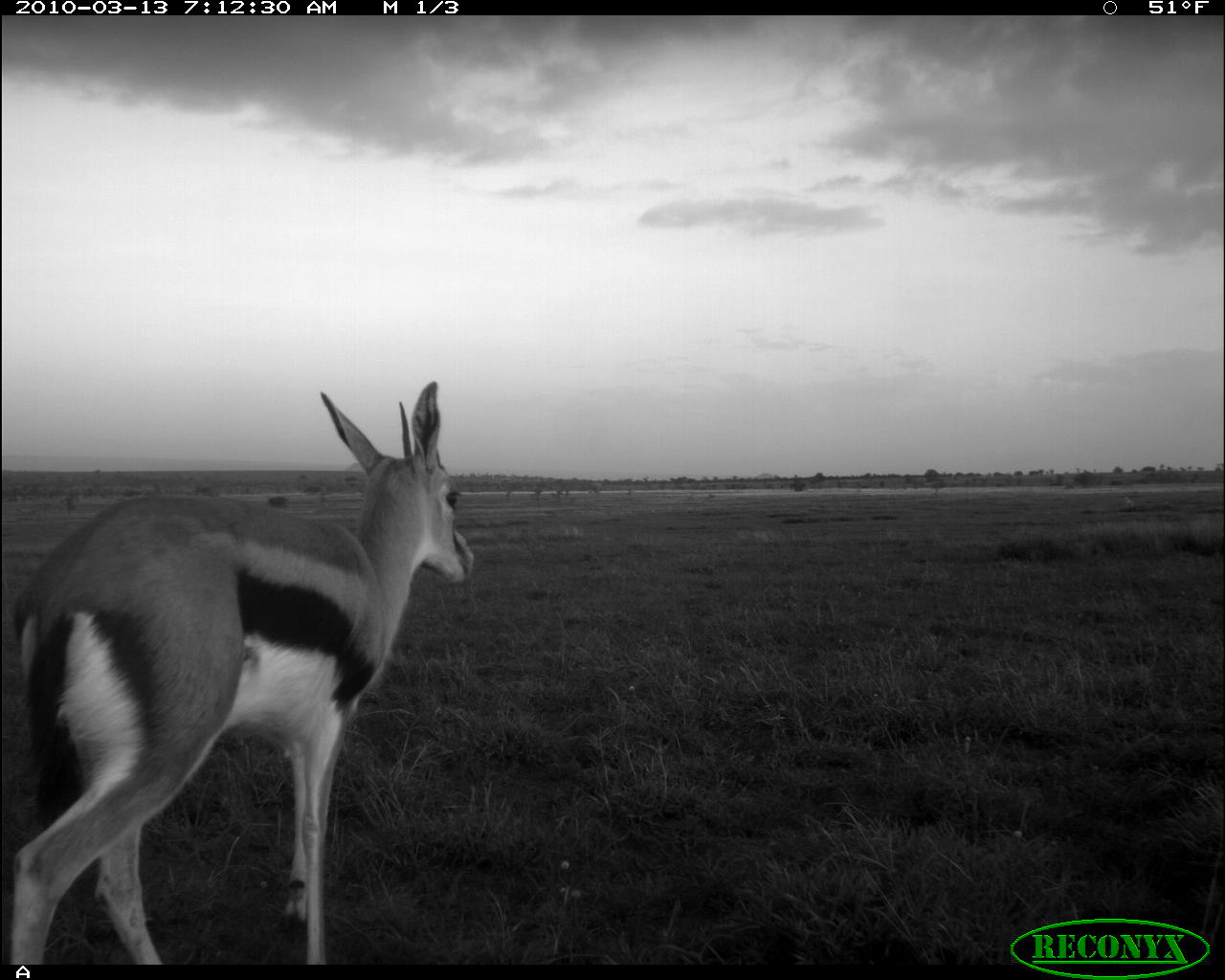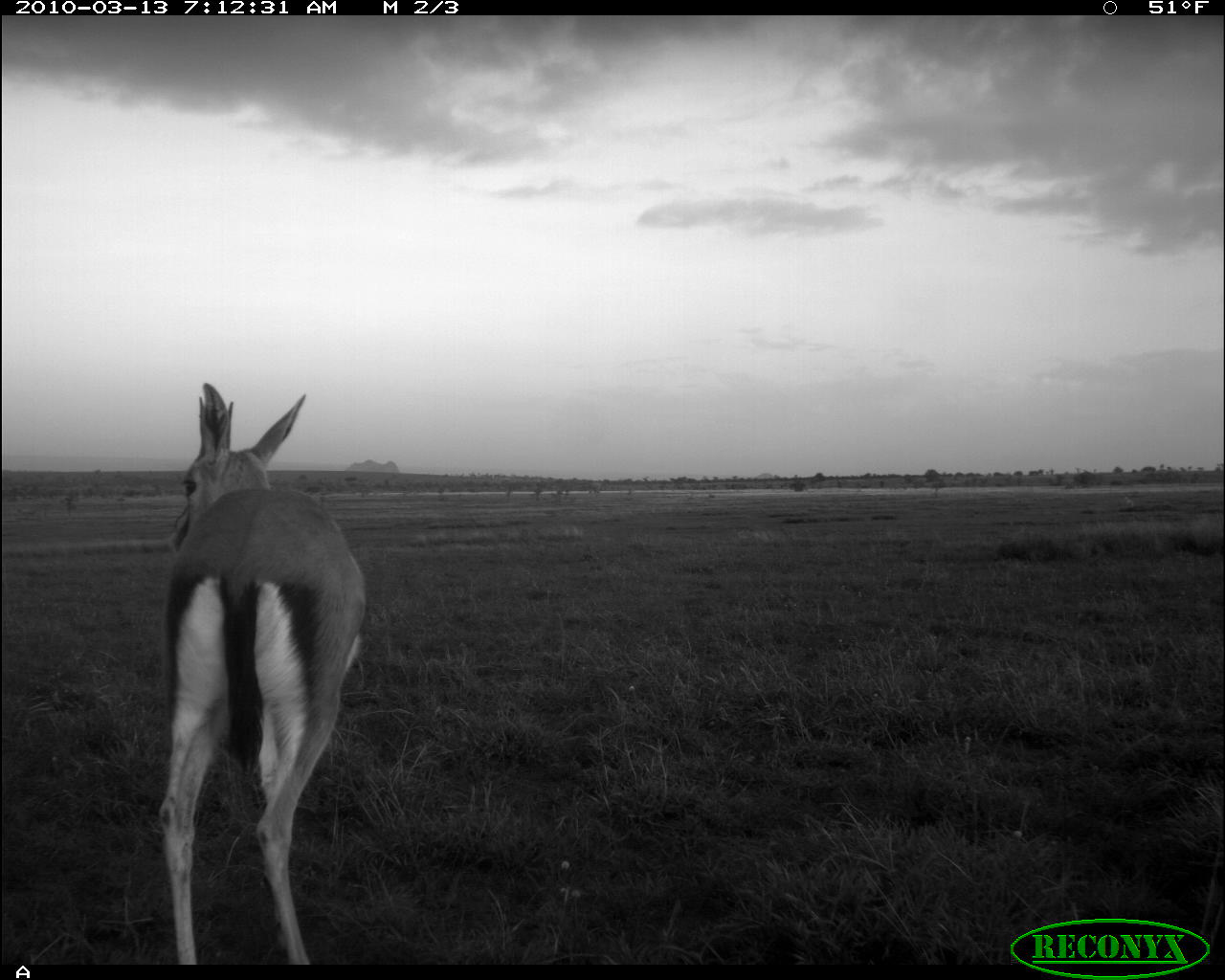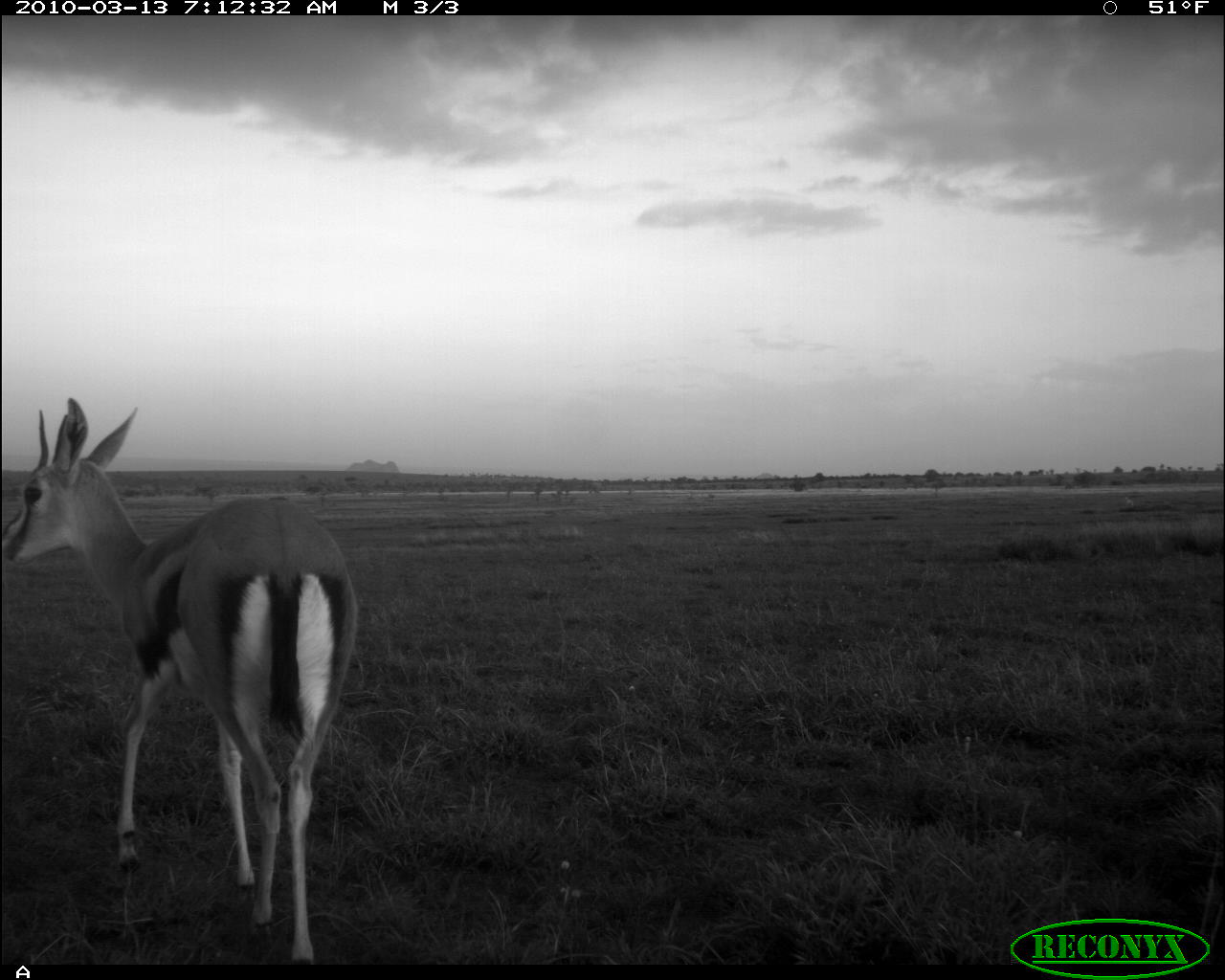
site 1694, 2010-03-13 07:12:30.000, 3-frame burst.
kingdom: Animalia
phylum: Chordata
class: Mammalia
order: Artiodactyla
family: Bovidae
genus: Eudorcas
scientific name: Eudorcas thomsonii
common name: thomson's gazelle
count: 1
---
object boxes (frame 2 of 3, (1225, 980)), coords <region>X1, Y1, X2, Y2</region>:
eudorcas thomsonii: <region>156, 383, 370, 962</region>